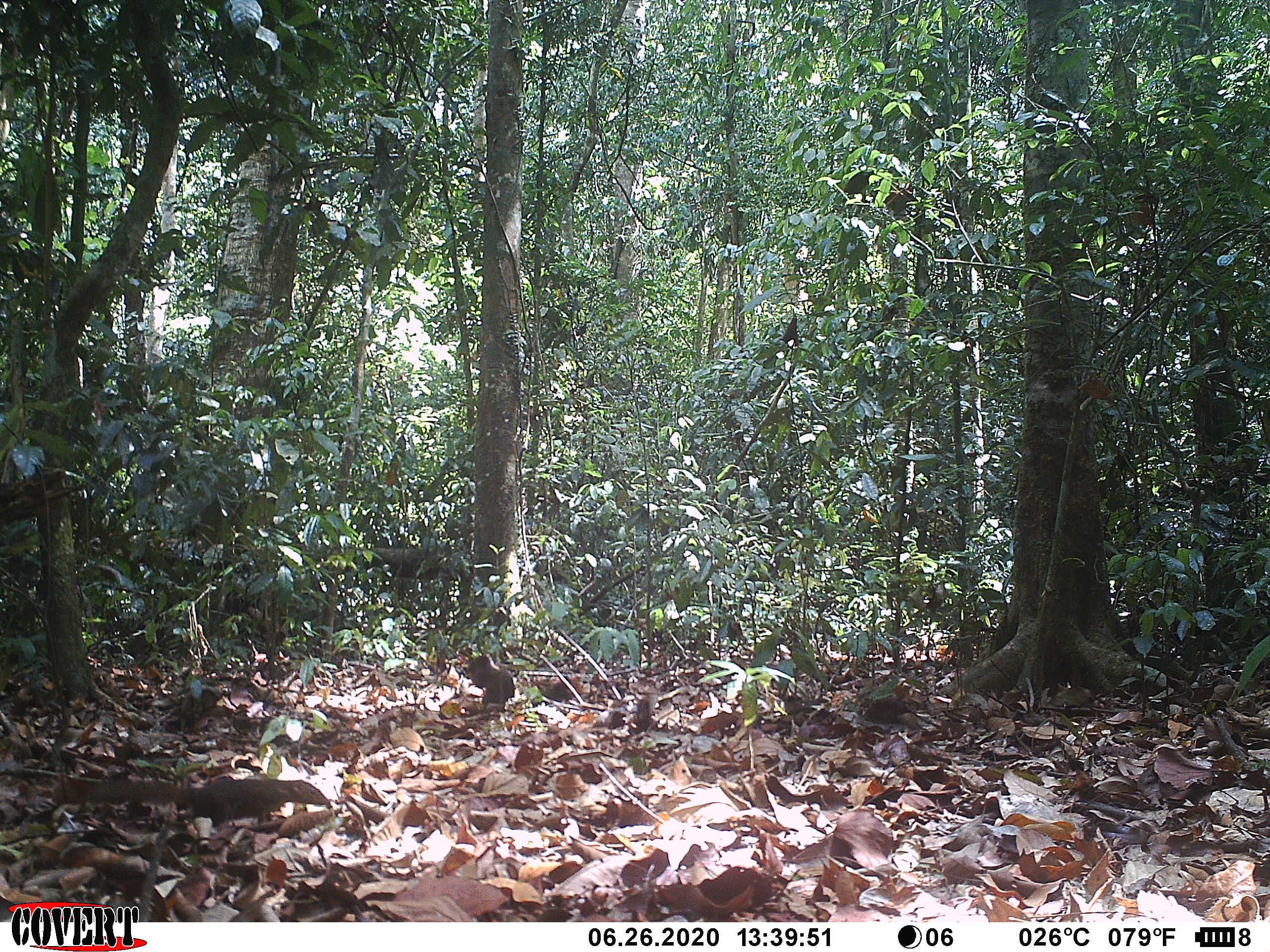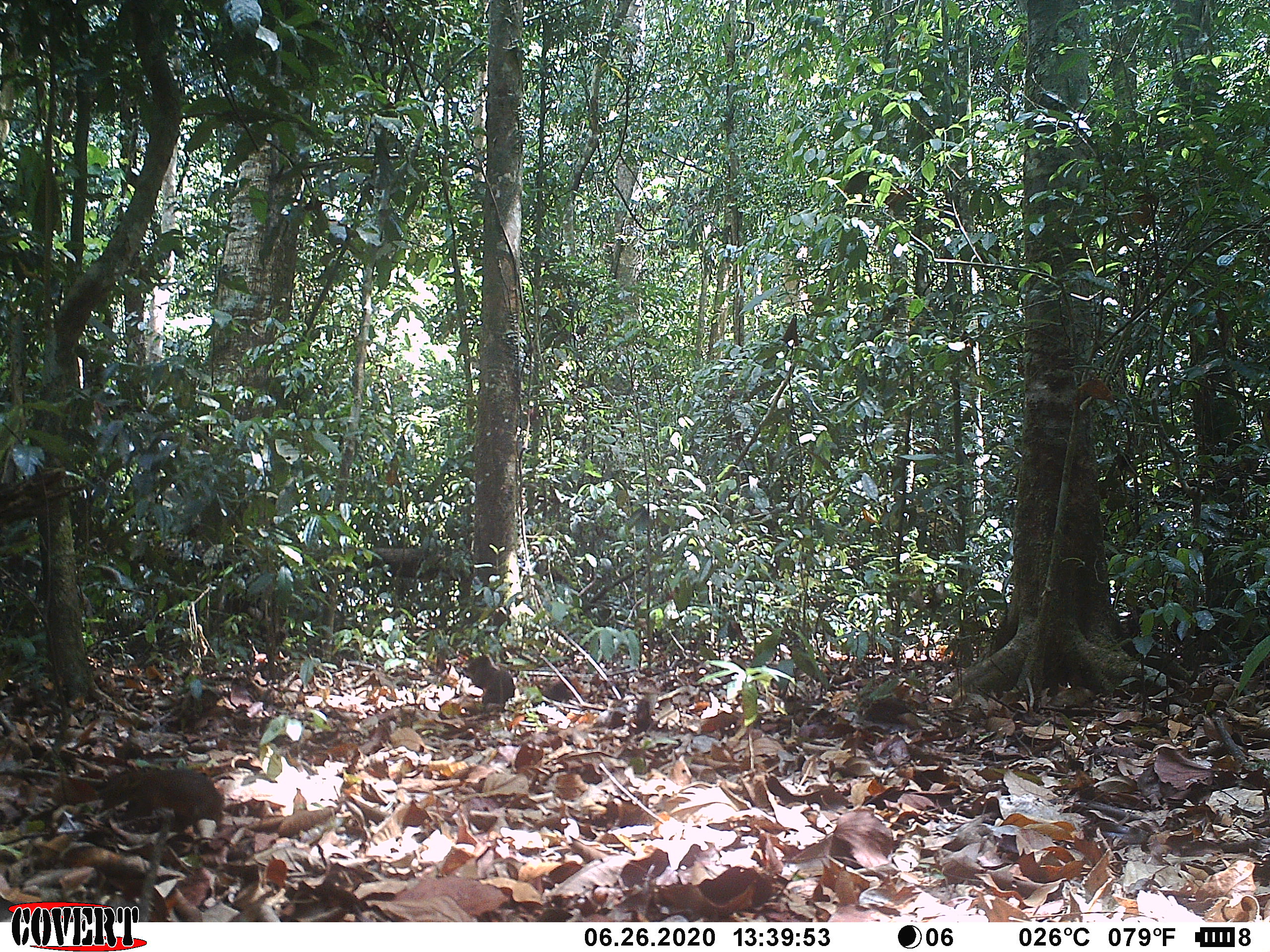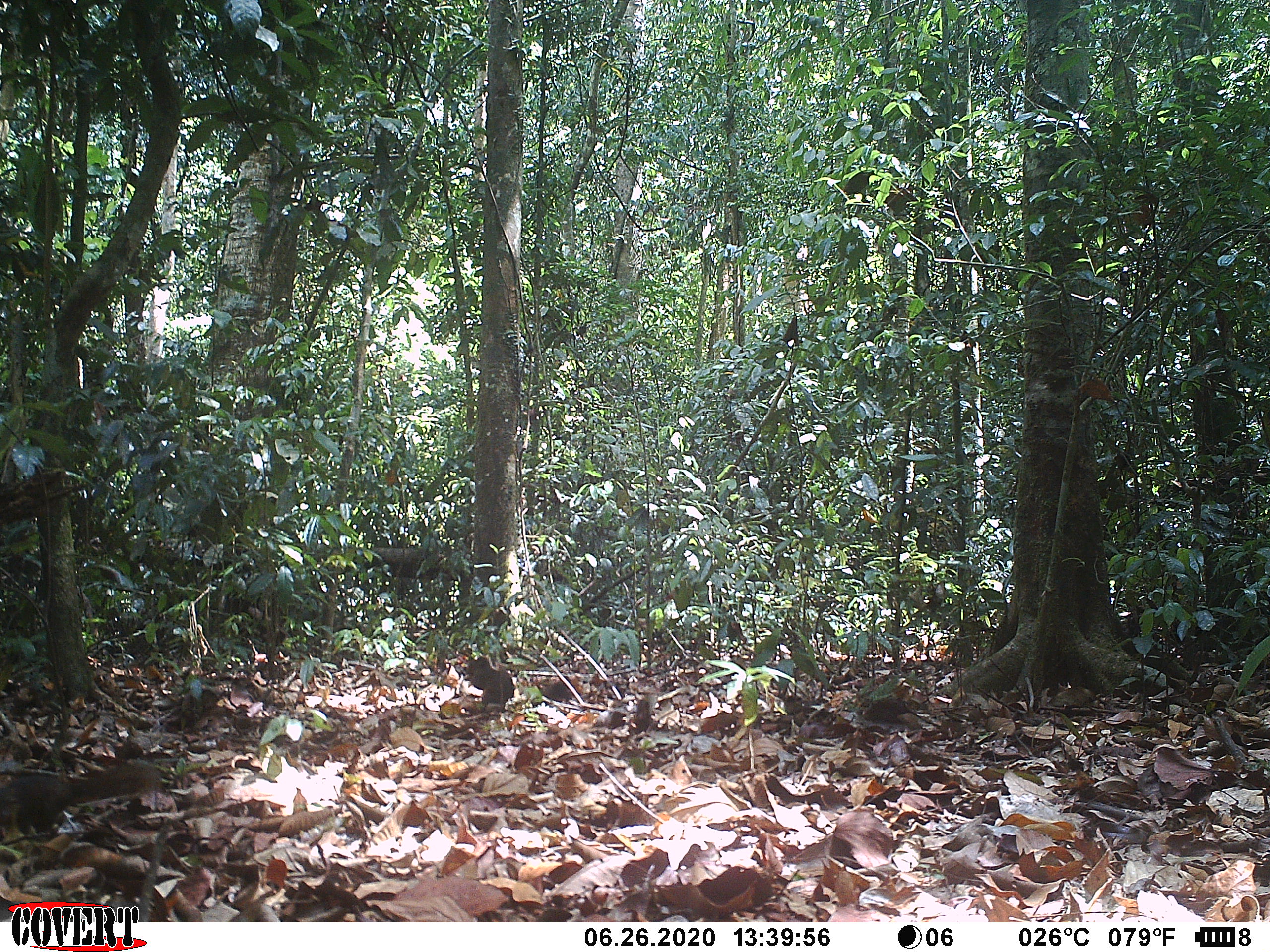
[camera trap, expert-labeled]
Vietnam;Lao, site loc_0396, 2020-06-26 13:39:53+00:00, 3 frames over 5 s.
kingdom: Animalia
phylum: Chordata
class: Mammalia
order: Scandentia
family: Tupaiidae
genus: Tupaia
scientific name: Tupaia belangeri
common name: northern treeshrew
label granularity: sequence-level